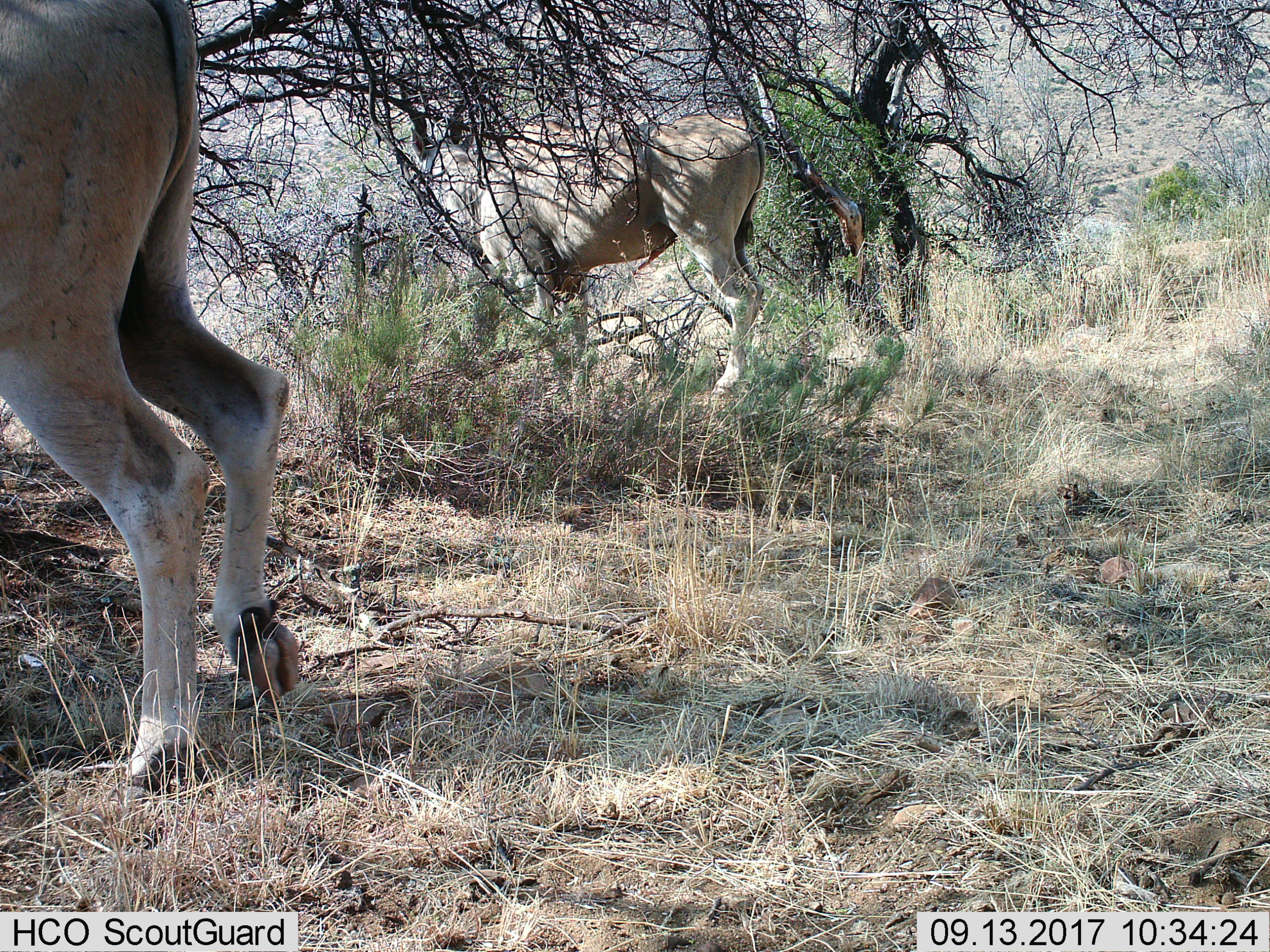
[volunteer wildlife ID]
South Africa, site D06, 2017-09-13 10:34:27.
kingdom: Animalia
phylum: Chordata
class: Mammalia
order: Artiodactyla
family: Bovidae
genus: Tragelaphus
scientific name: Tragelaphus oryx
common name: eland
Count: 2.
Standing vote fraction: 62%.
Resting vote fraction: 0%.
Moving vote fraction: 38%.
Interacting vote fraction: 0%.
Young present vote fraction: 0%.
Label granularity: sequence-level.